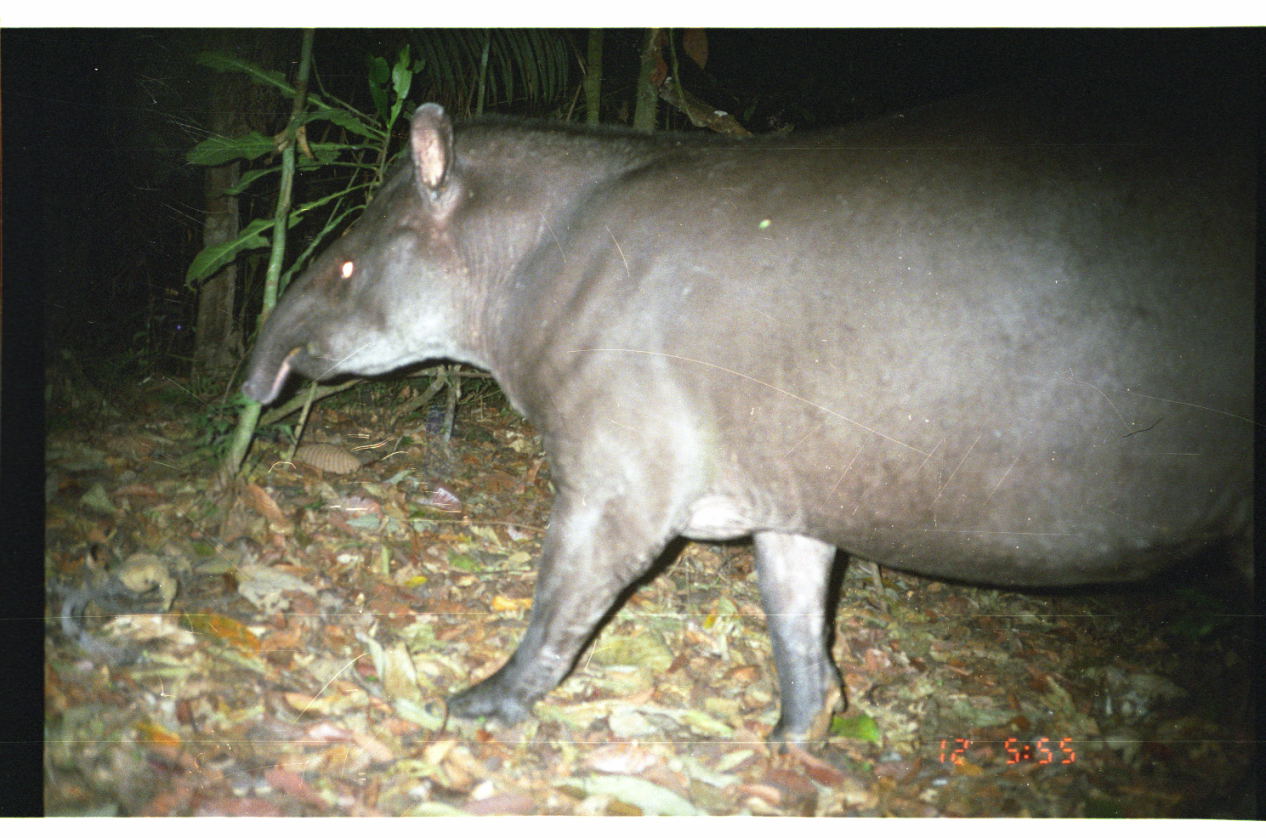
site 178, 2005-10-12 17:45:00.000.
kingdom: Animalia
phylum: Chordata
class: Mammalia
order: Perissodactyla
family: Tapiridae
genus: Tapirus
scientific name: Tapirus terrestris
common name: south american tapir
Tapirus terrestris (south american tapir).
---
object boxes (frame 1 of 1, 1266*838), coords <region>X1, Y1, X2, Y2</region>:
tapirus terrestris: <region>237, 97, 1254, 755</region>